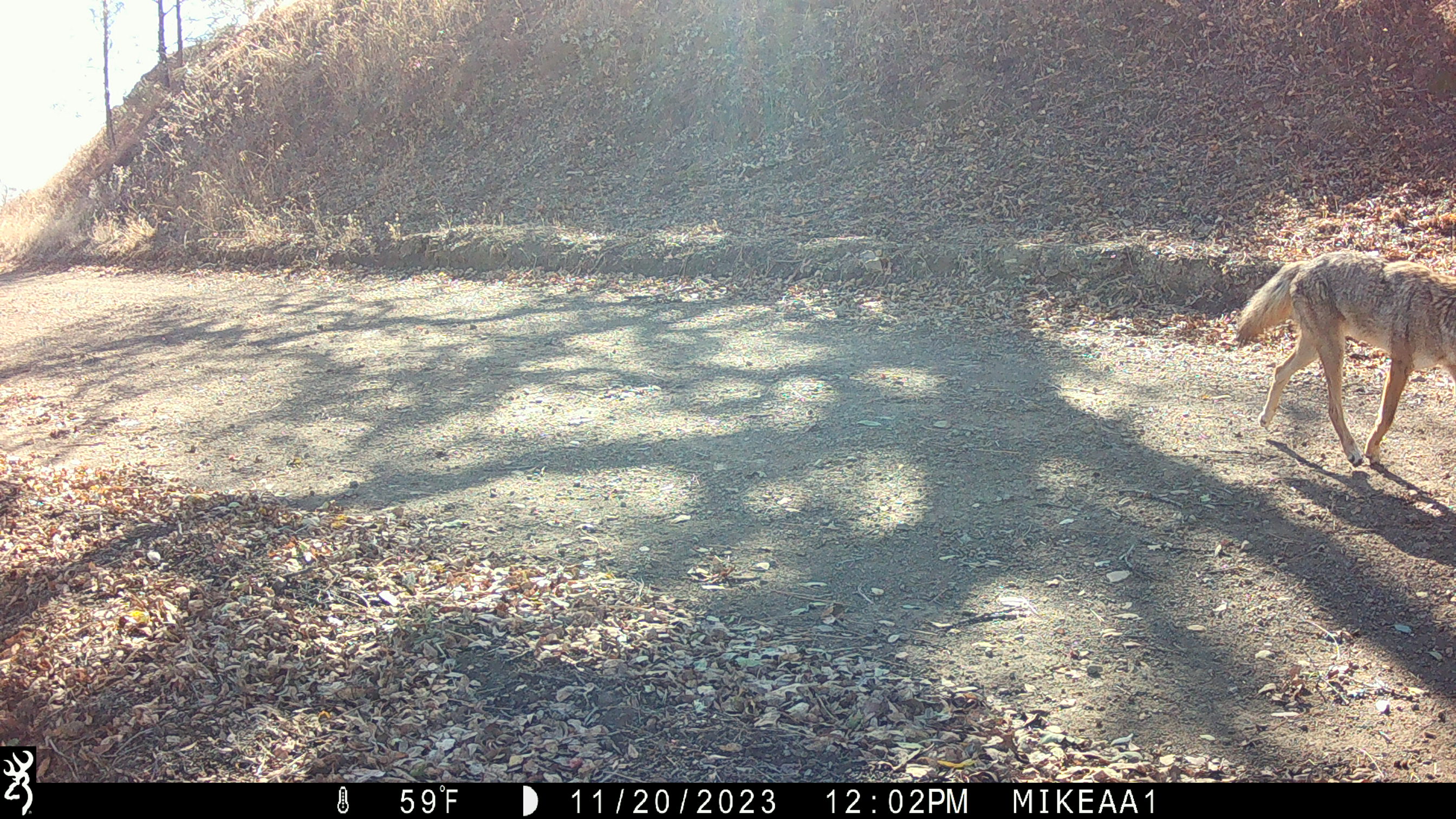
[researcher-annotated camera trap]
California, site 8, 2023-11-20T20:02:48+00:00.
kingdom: Animalia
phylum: Chordata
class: Mammalia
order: Carnivora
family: Canidae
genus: Canis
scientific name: Canis latrans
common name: coyote